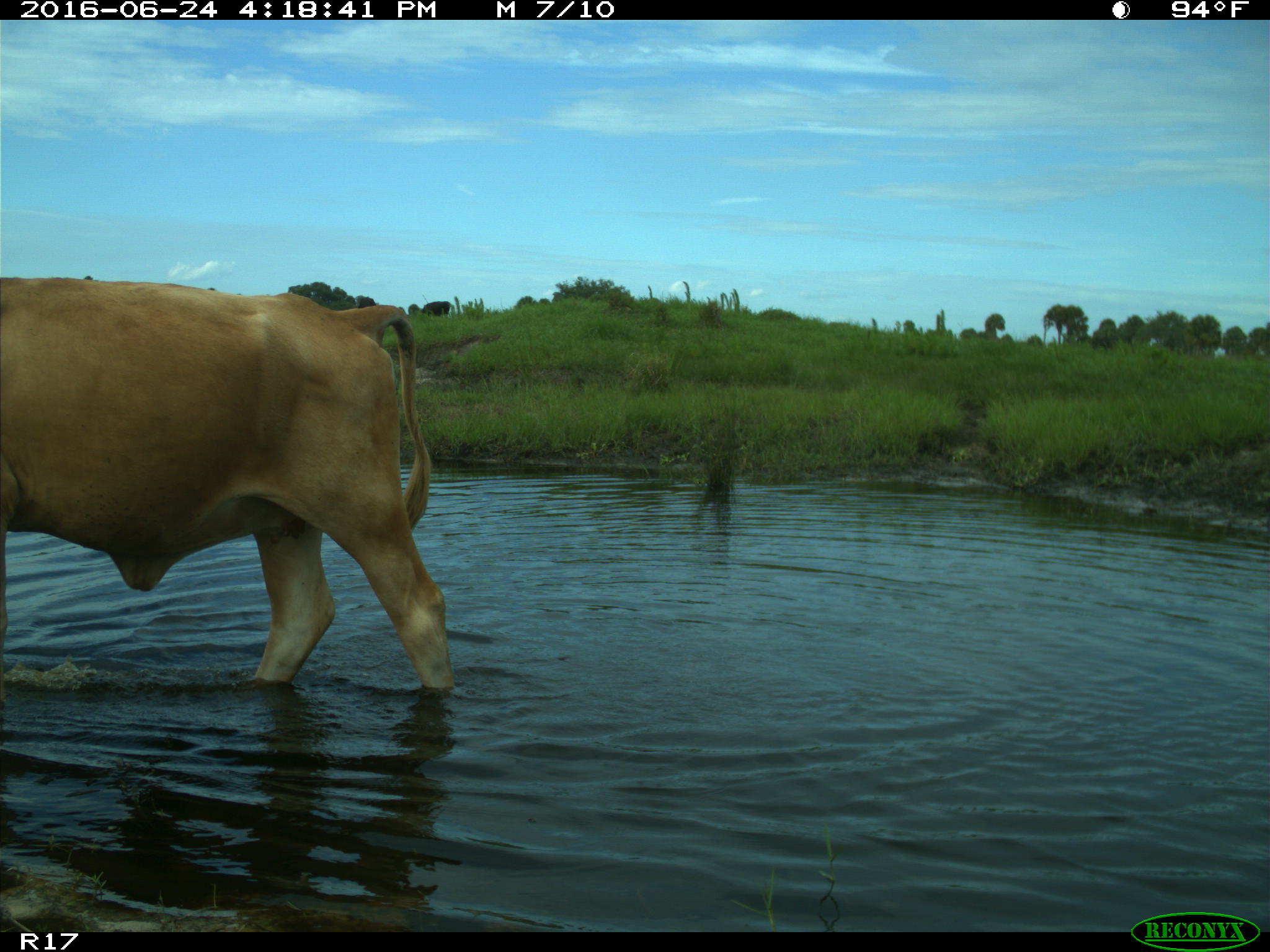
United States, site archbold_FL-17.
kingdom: Animalia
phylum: Chordata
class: Mammalia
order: Artiodactyla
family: Bovidae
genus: Bos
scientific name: Bos taurus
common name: domestic cow